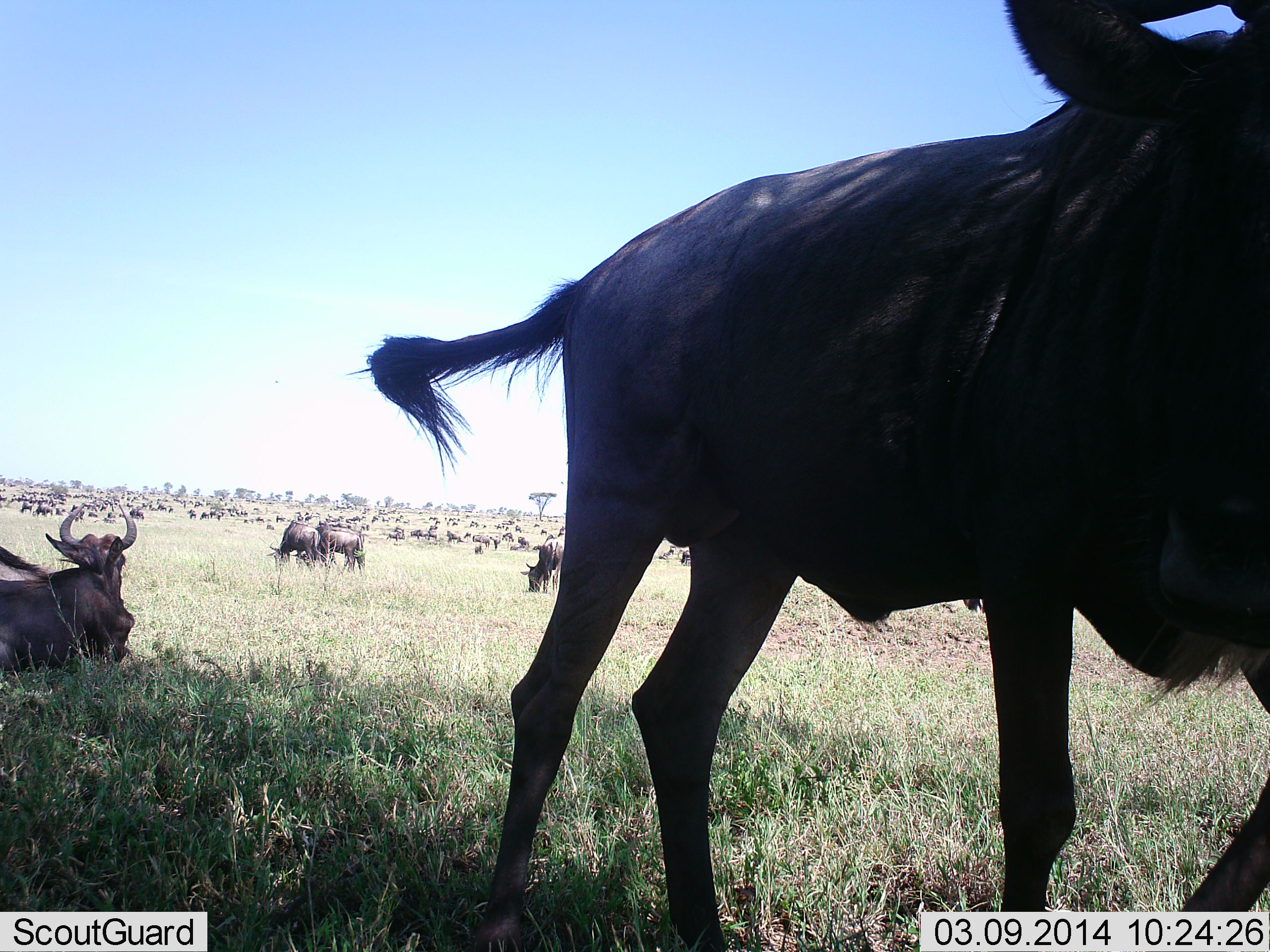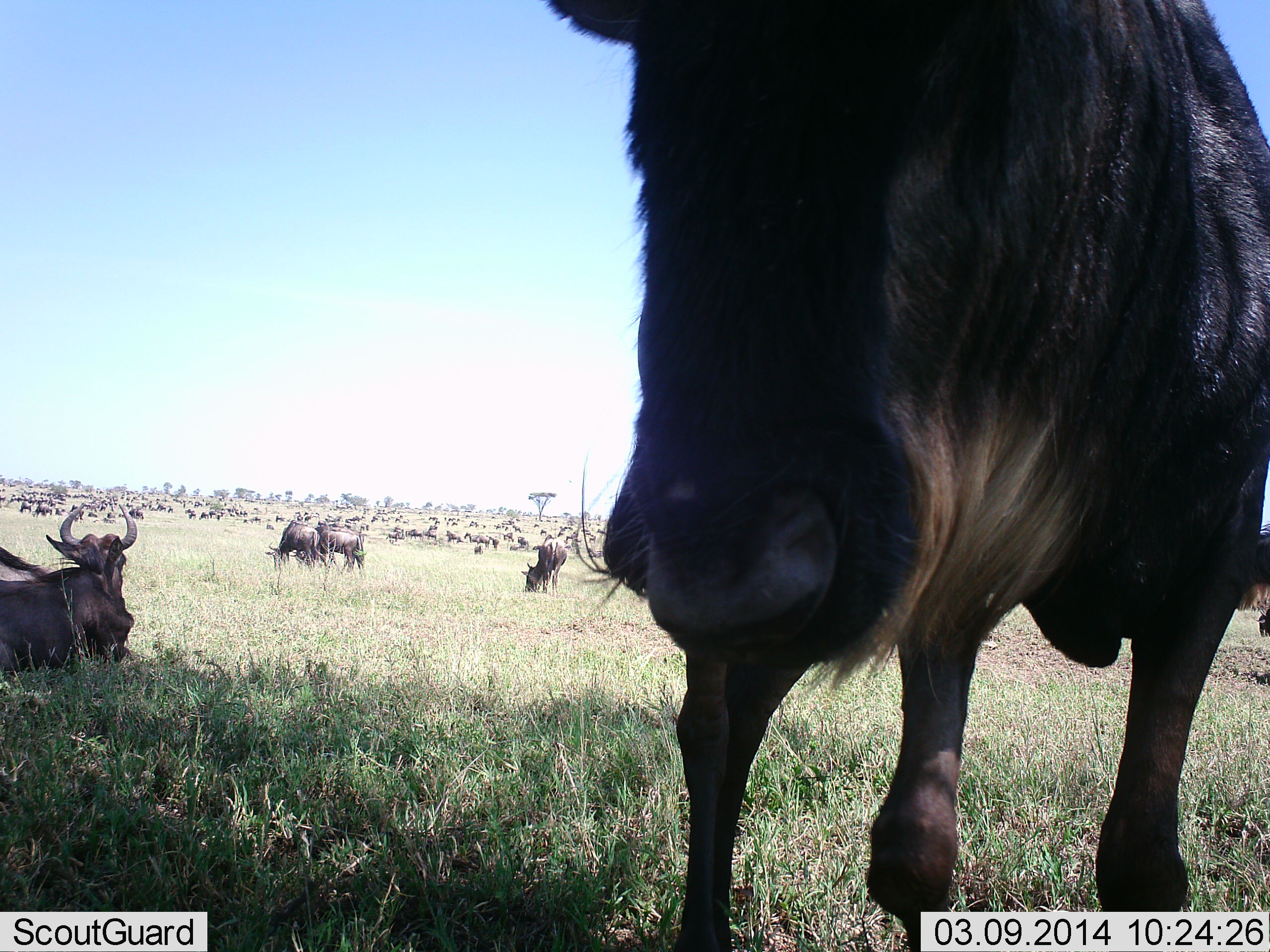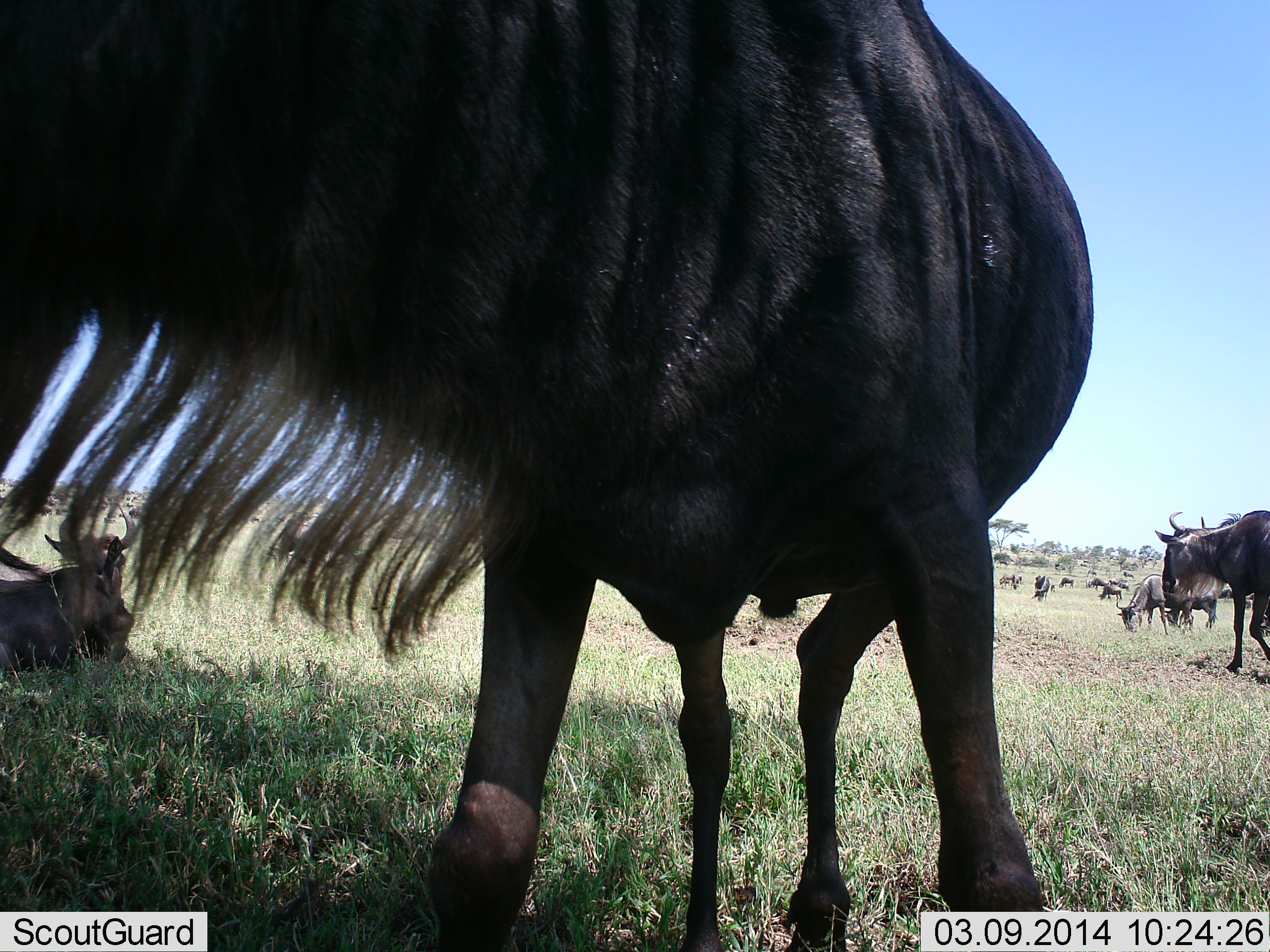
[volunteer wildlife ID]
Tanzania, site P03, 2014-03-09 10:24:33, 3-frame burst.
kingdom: Animalia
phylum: Chordata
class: Mammalia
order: Artiodactyla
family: Bovidae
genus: Connochaetes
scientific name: Connochaetes taurinus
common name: blue wildebeest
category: wildebeest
Wildebeest (blue wildebeest) (Connochaetes taurinus), count 51+. Behavior (volunteer vote fractions): standing 90%, resting 90%, moving 70%, interacting 10%. Young present (vote fraction): 0%. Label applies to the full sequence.